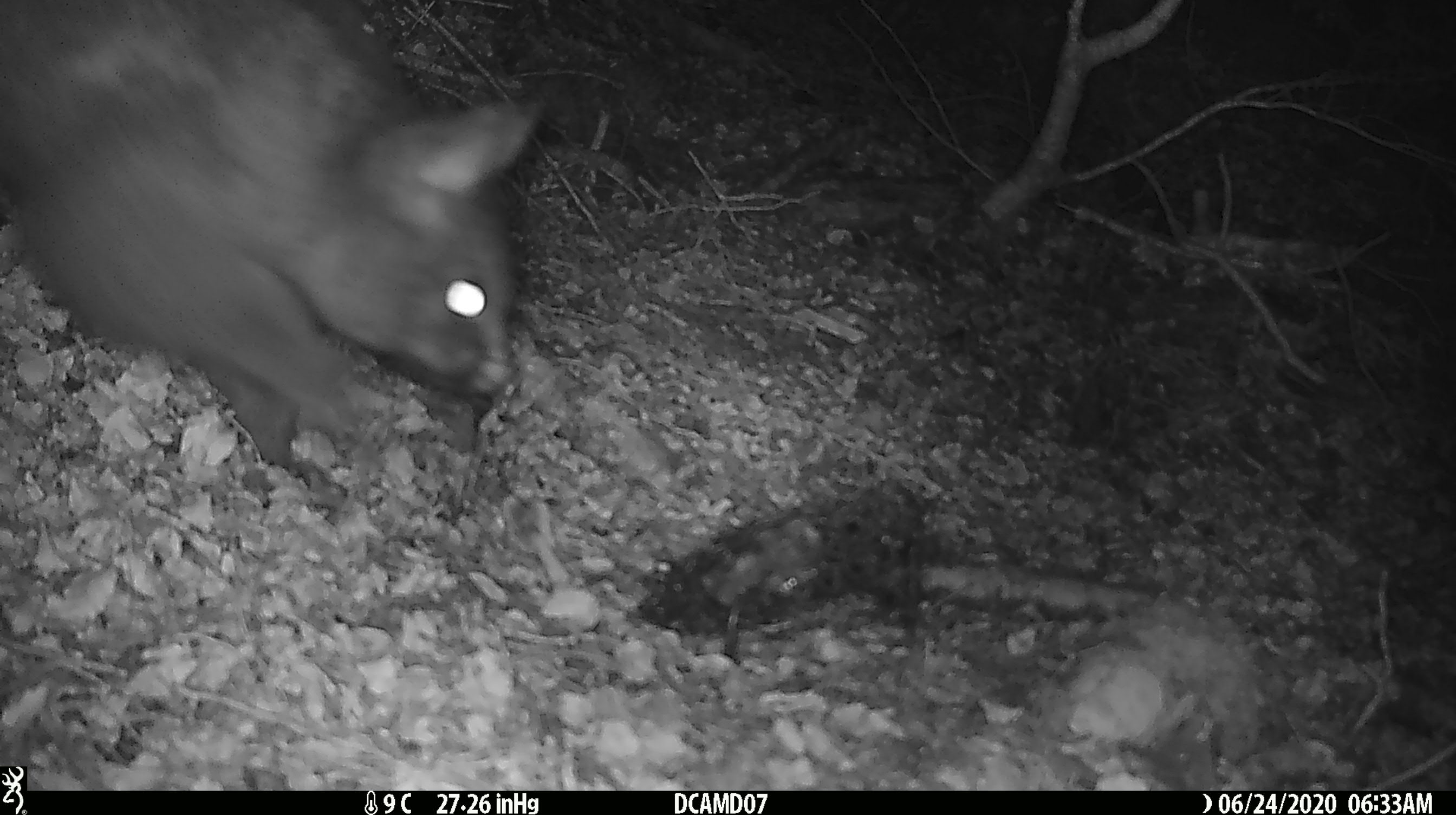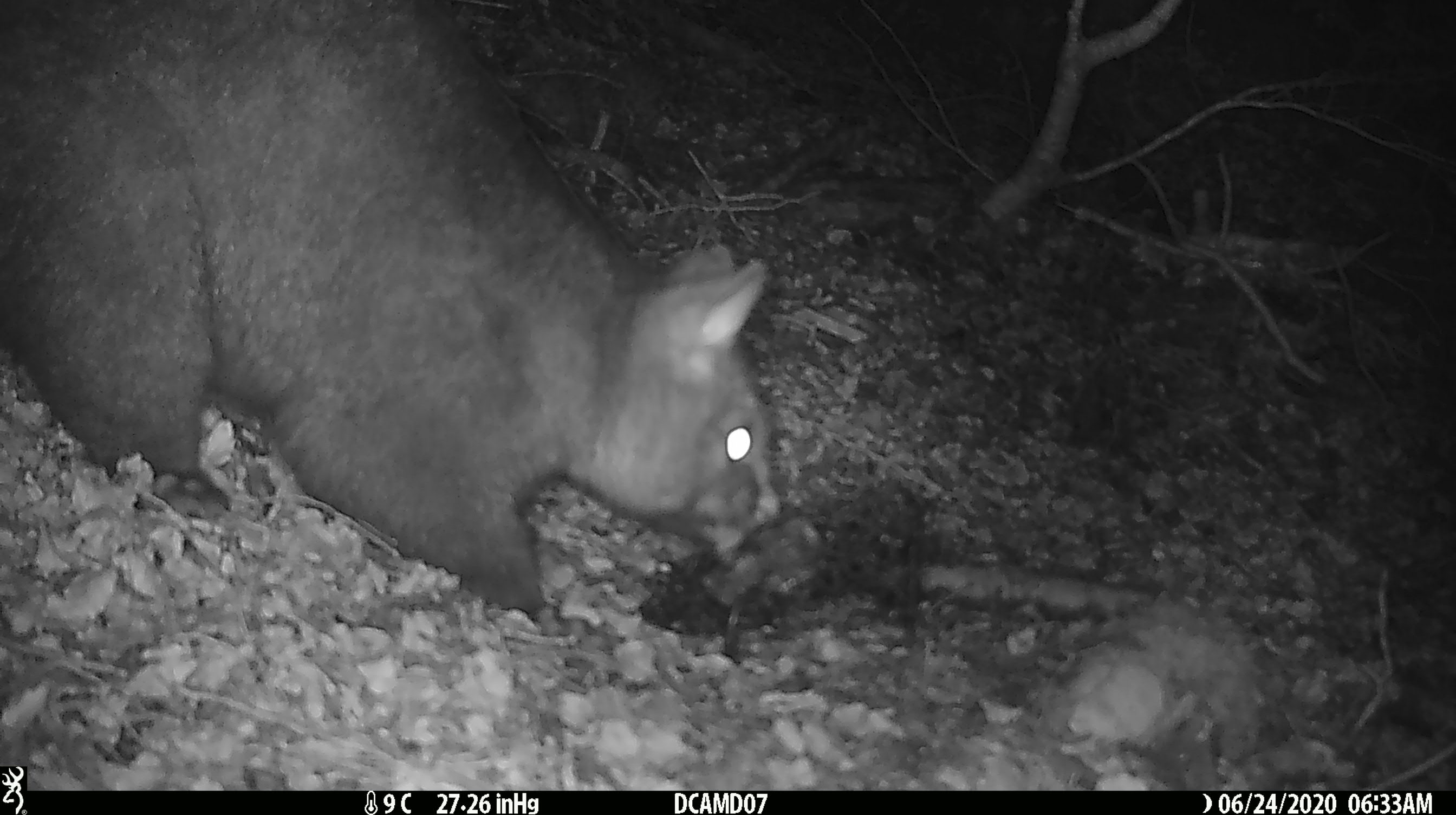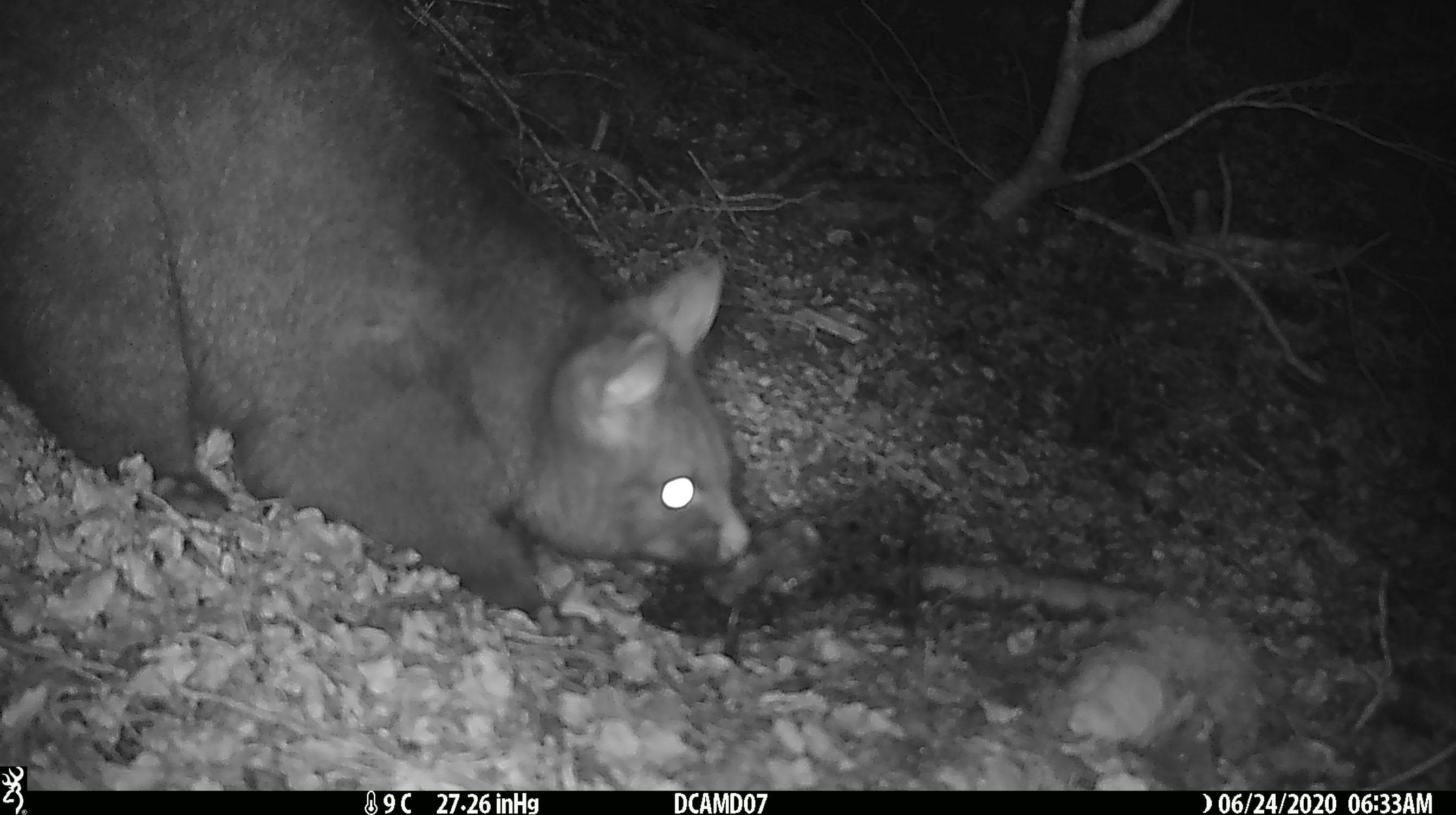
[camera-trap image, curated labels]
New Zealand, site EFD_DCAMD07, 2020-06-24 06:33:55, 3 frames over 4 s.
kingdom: Animalia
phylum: Chordata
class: Mammalia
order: Diprotodontia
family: Phalangeridae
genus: Trichosurus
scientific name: Trichosurus vulpecula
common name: common brushtail possum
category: possum